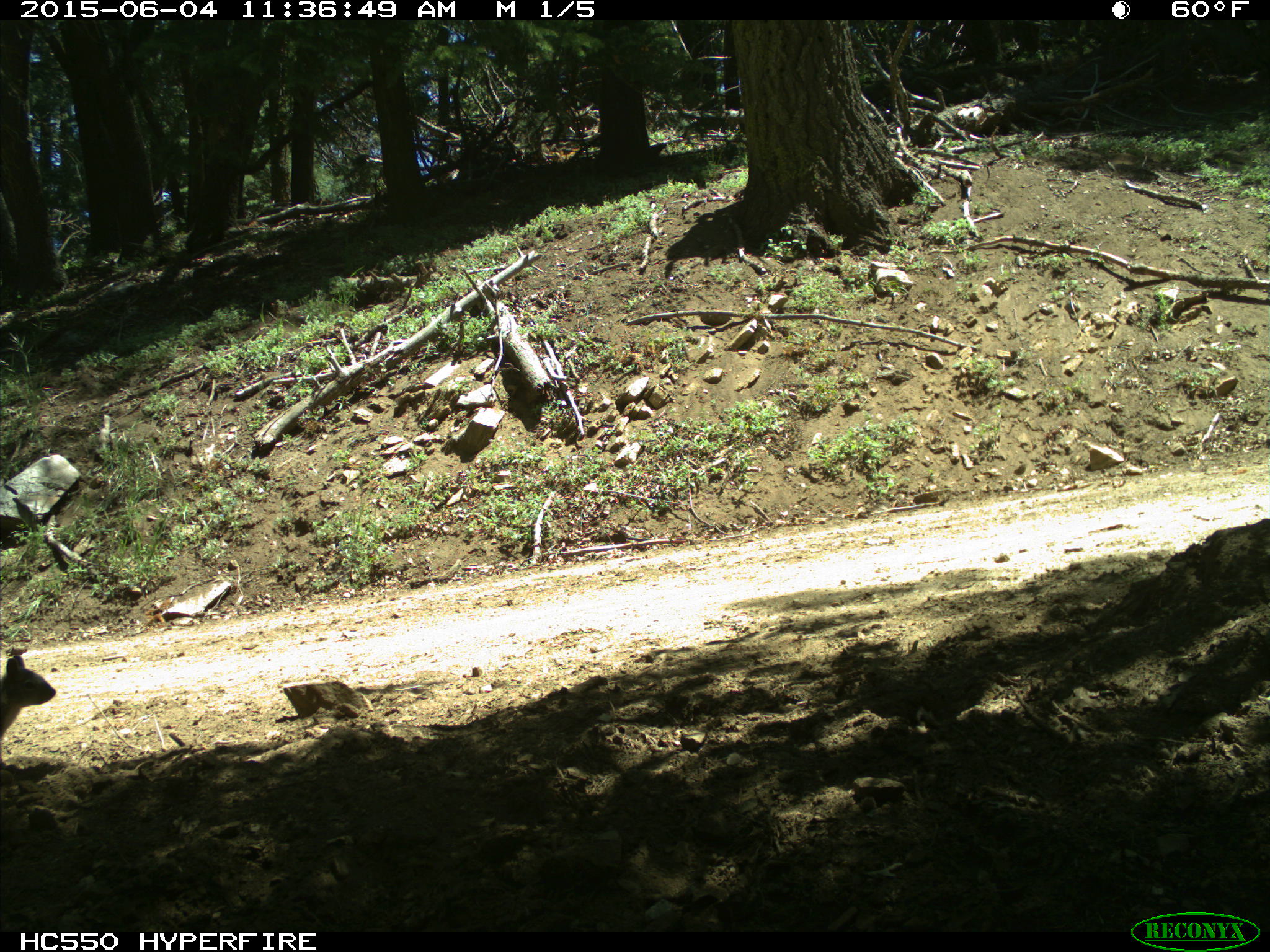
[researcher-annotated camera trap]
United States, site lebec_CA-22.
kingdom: Animalia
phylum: Chordata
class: Mammalia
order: Rodentia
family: Sciuridae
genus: Sciurus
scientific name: Sciurus carolinensis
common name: eastern gray squirrel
Sciurus carolinensis (eastern gray squirrel).